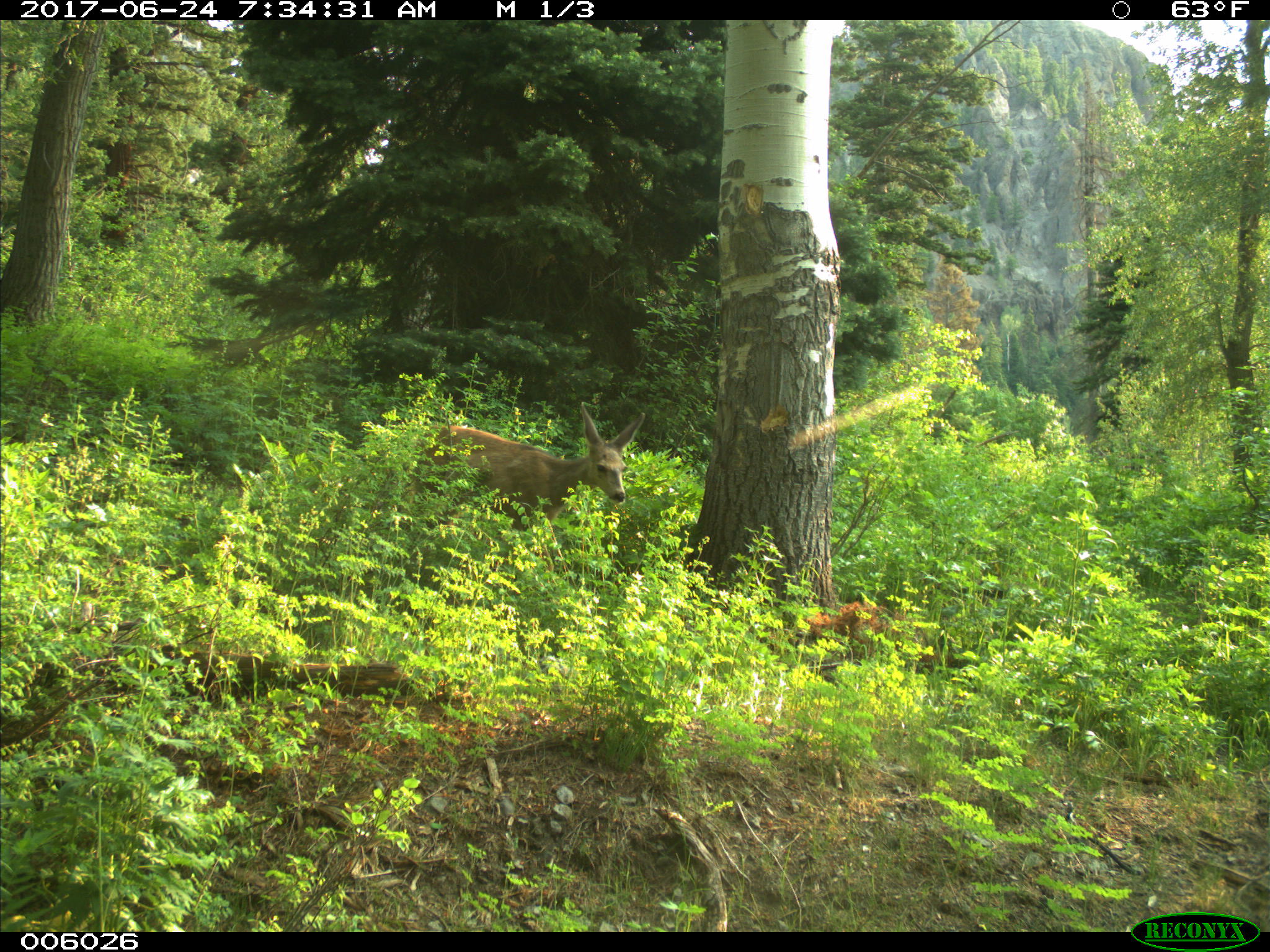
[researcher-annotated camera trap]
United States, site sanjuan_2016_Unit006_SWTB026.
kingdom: Animalia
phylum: Chordata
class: Mammalia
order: Artiodactyla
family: Cervidae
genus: Odocoileus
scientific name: Odocoileus hemionus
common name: mule deer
Odocoileus hemionus (mule deer).